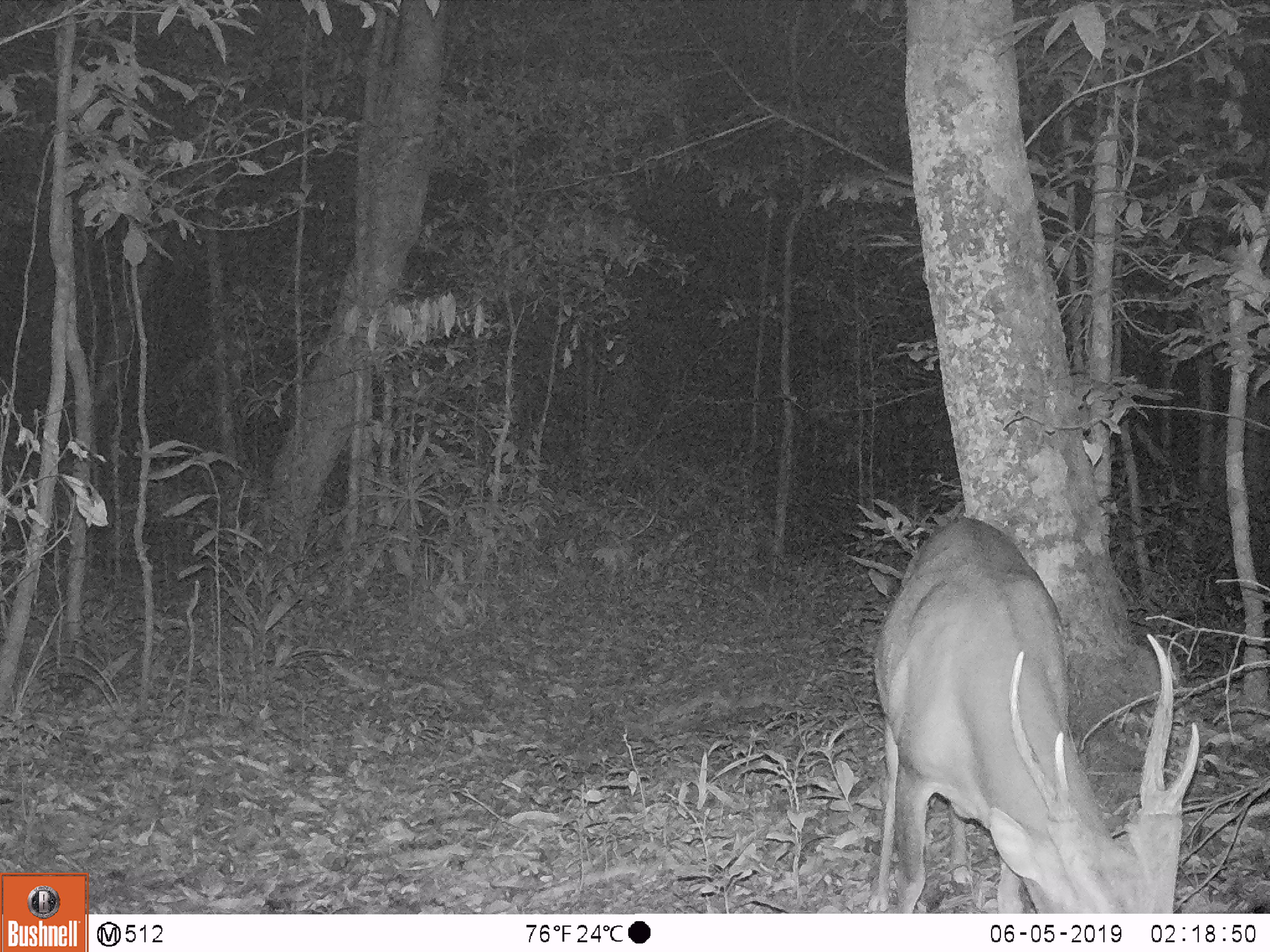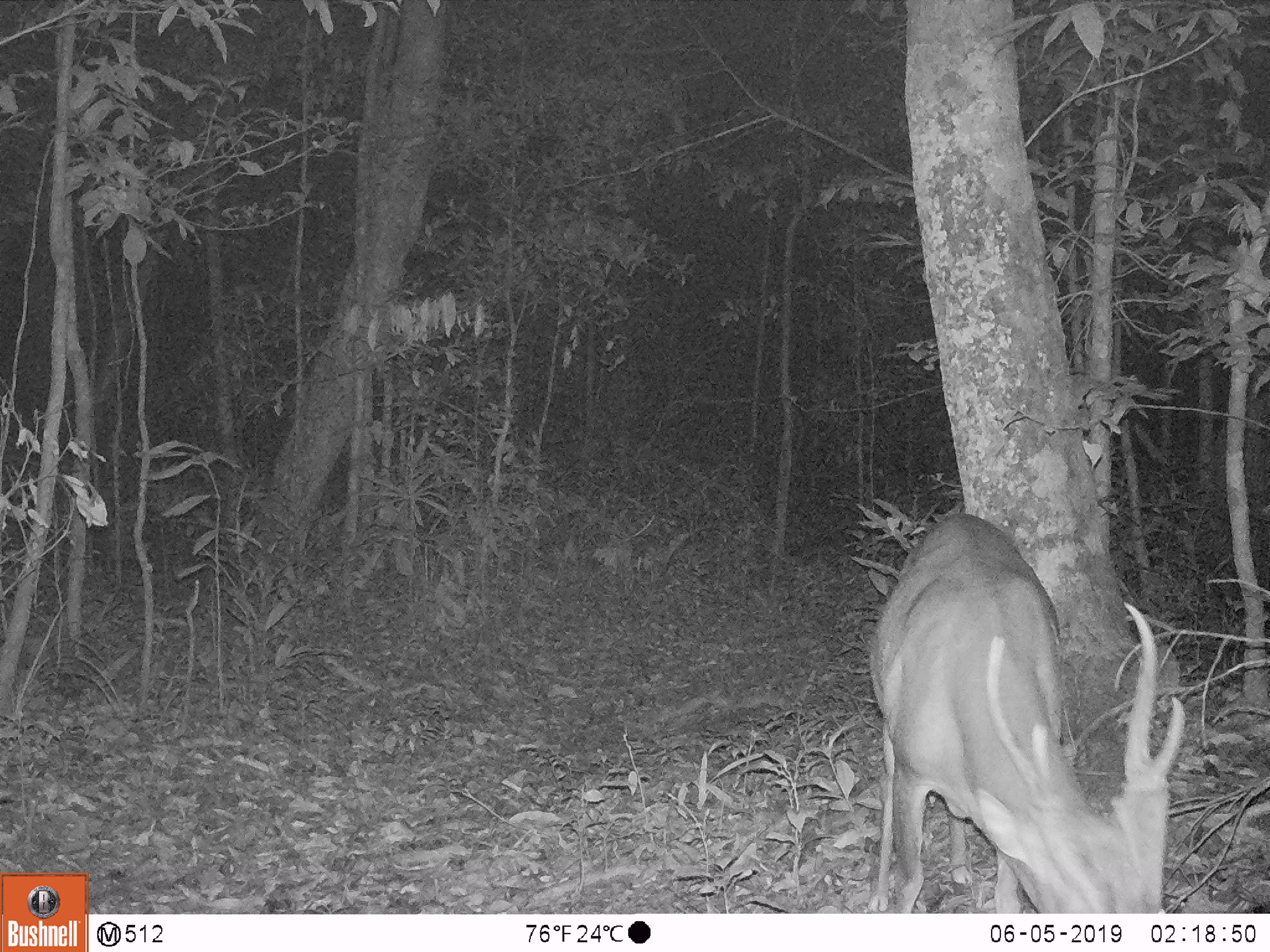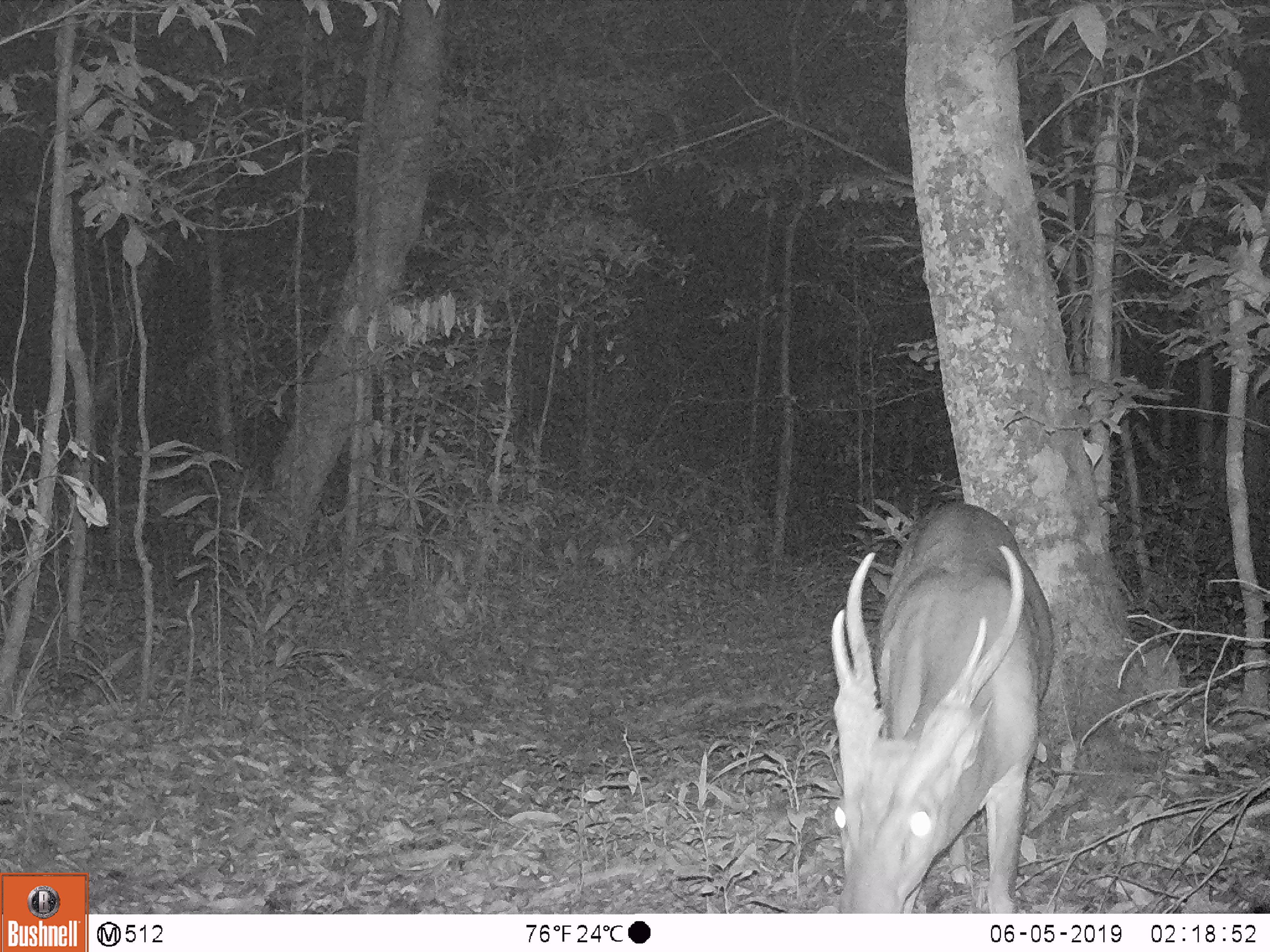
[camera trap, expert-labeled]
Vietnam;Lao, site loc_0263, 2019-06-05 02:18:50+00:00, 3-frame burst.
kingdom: Animalia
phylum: Chordata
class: Mammalia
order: Artiodactyla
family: Cervidae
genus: Muntiacus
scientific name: Muntiacus vuquangensis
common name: large-antlered muntjac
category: large antlered muntjac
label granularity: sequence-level